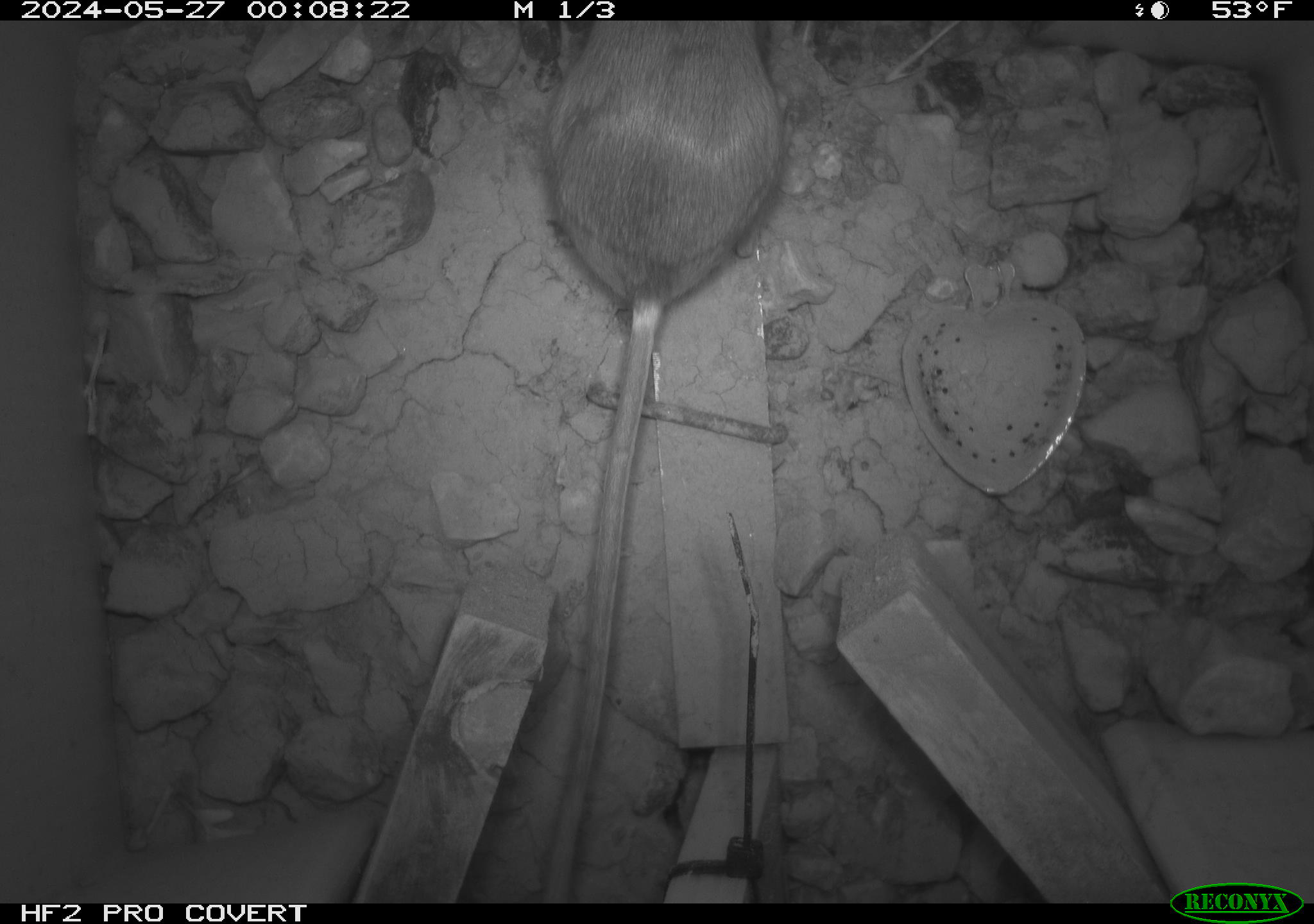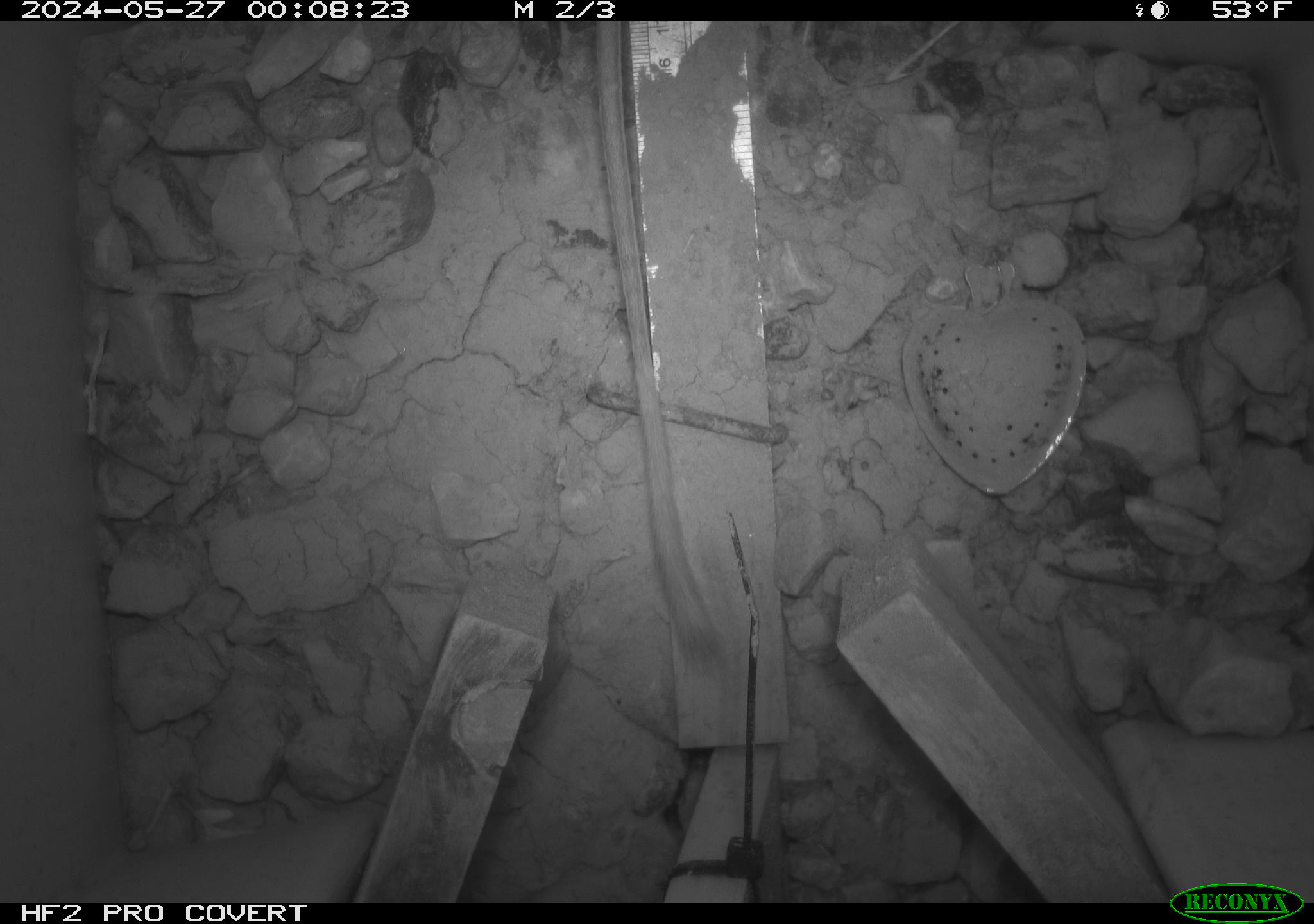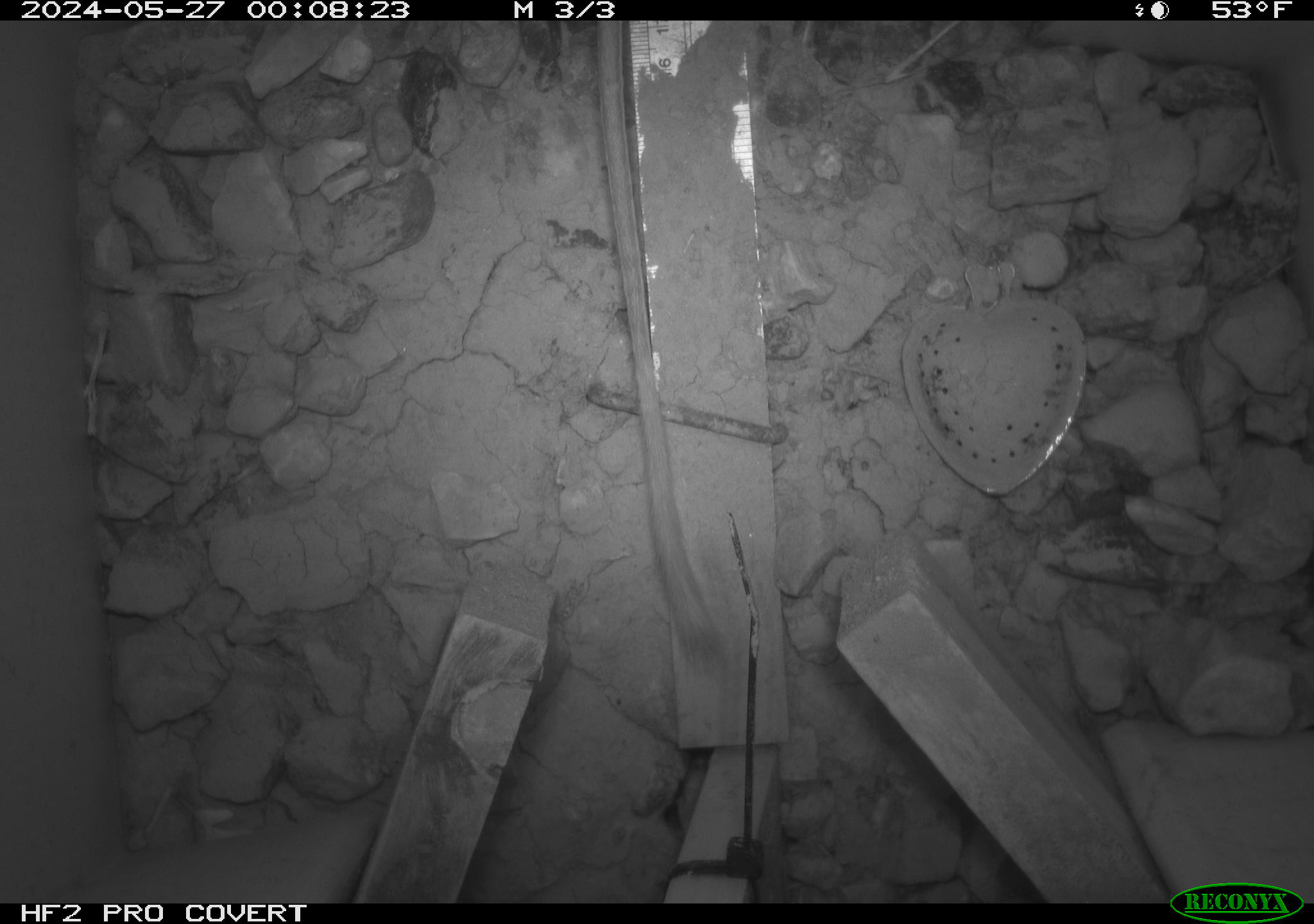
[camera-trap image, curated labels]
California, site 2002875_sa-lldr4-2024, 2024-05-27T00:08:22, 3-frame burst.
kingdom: Animalia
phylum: Chordata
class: Mammalia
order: Rodentia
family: Heteromyidae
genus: Dipodomys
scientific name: Dipodomys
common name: kangaroo rats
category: dipodomys species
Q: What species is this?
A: Dipodomys species (kangaroo rats) (Dipodomys).